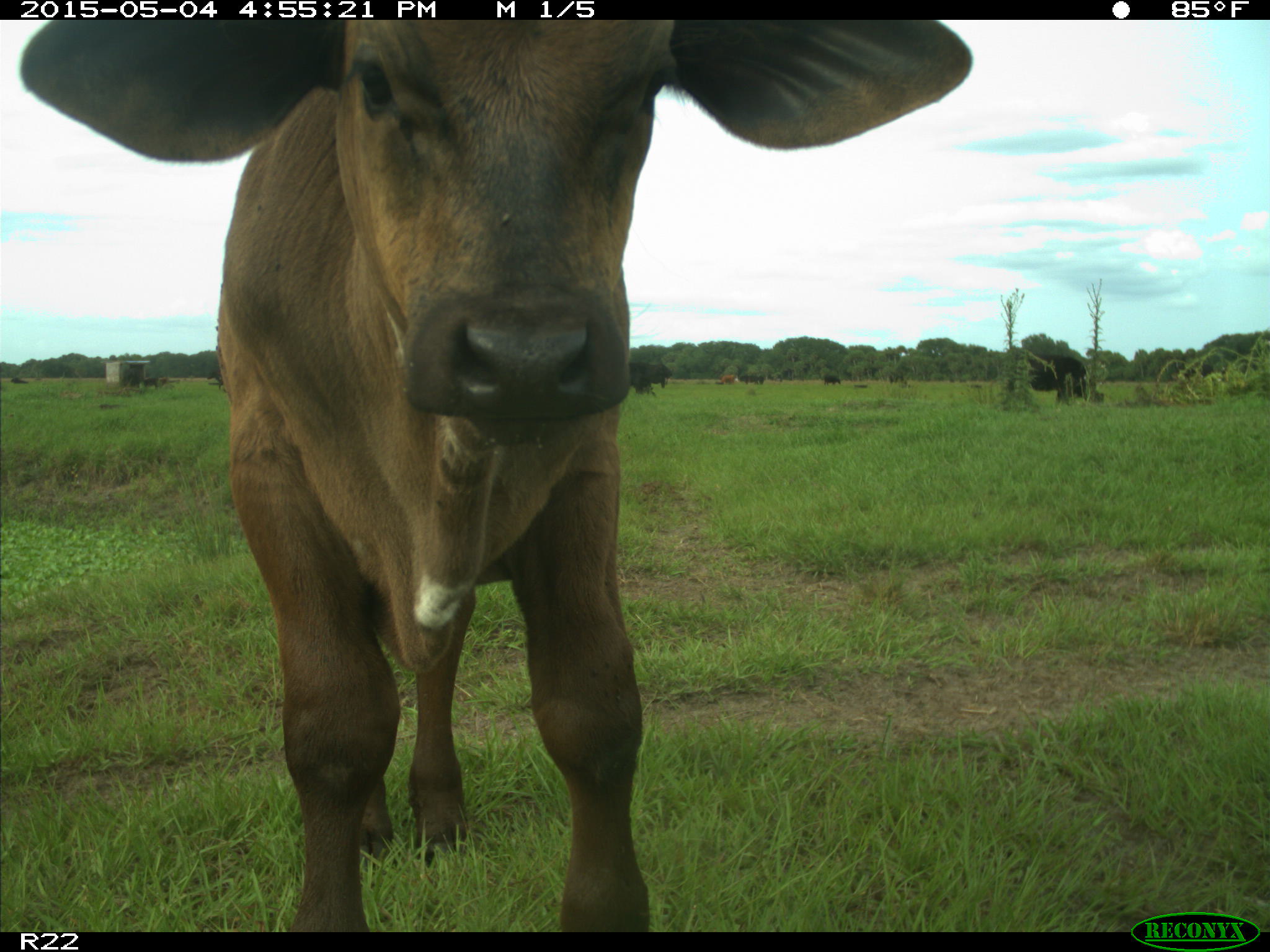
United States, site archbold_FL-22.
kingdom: Animalia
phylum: Chordata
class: Mammalia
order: Artiodactyla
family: Bovidae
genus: Bos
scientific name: Bos taurus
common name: domestic cow